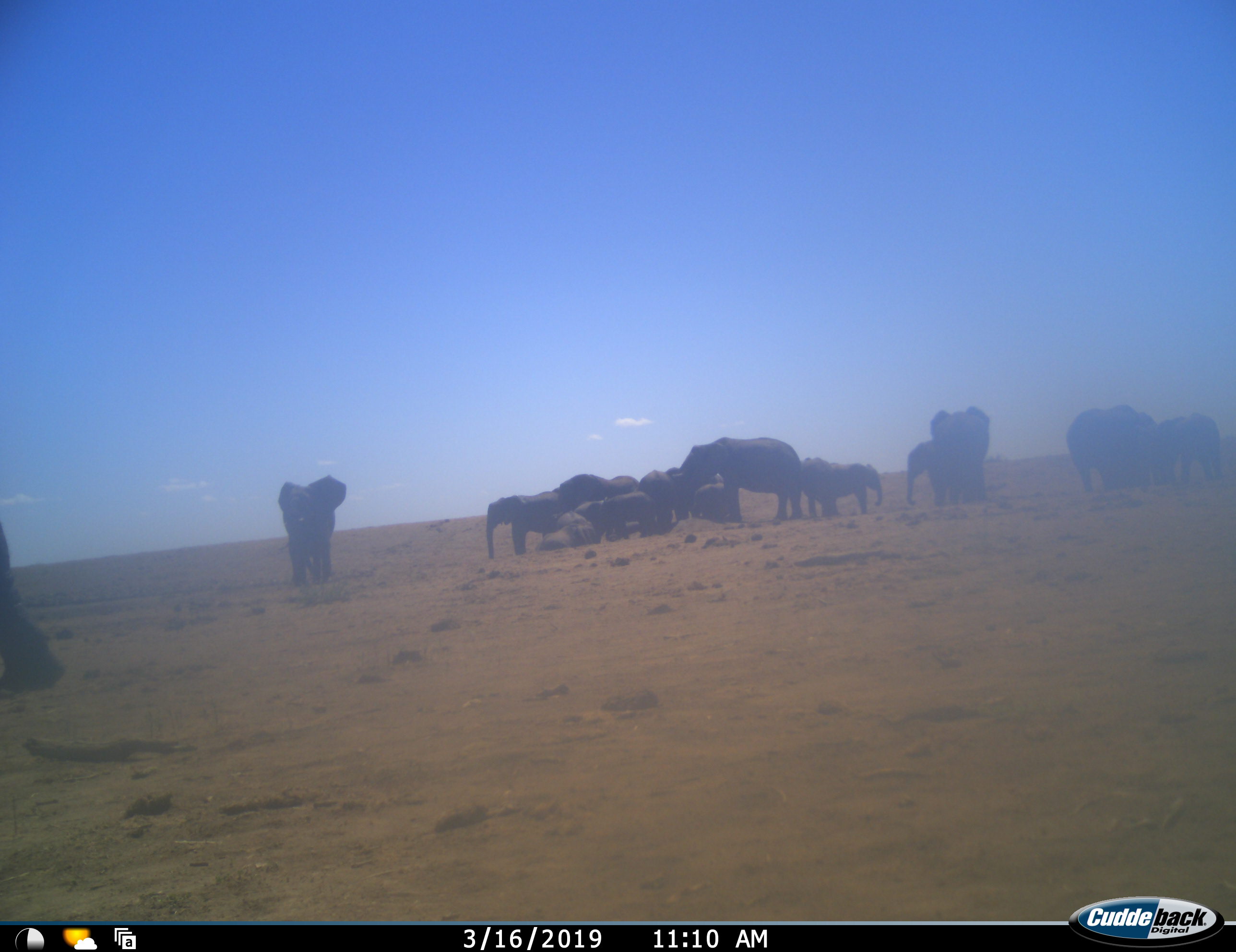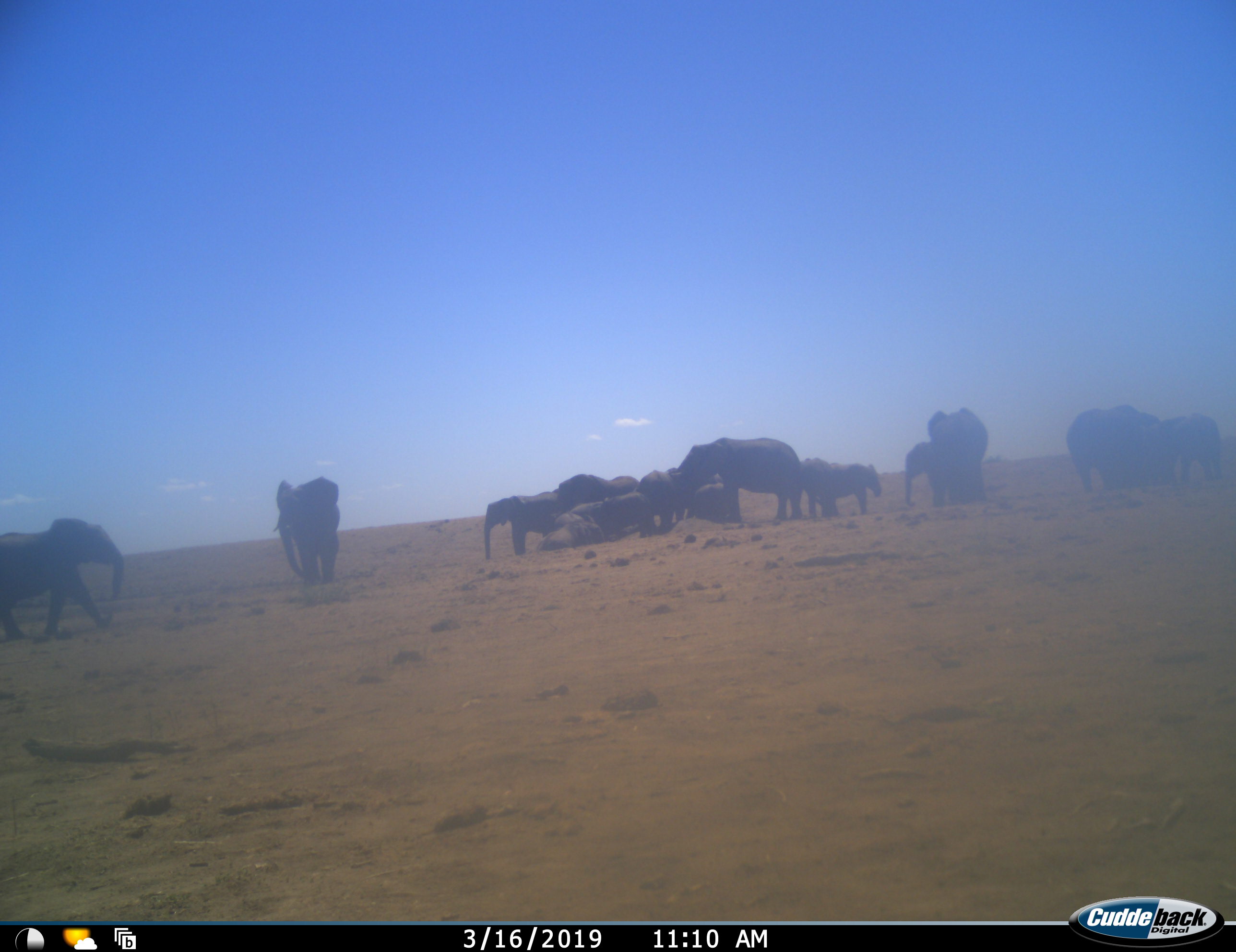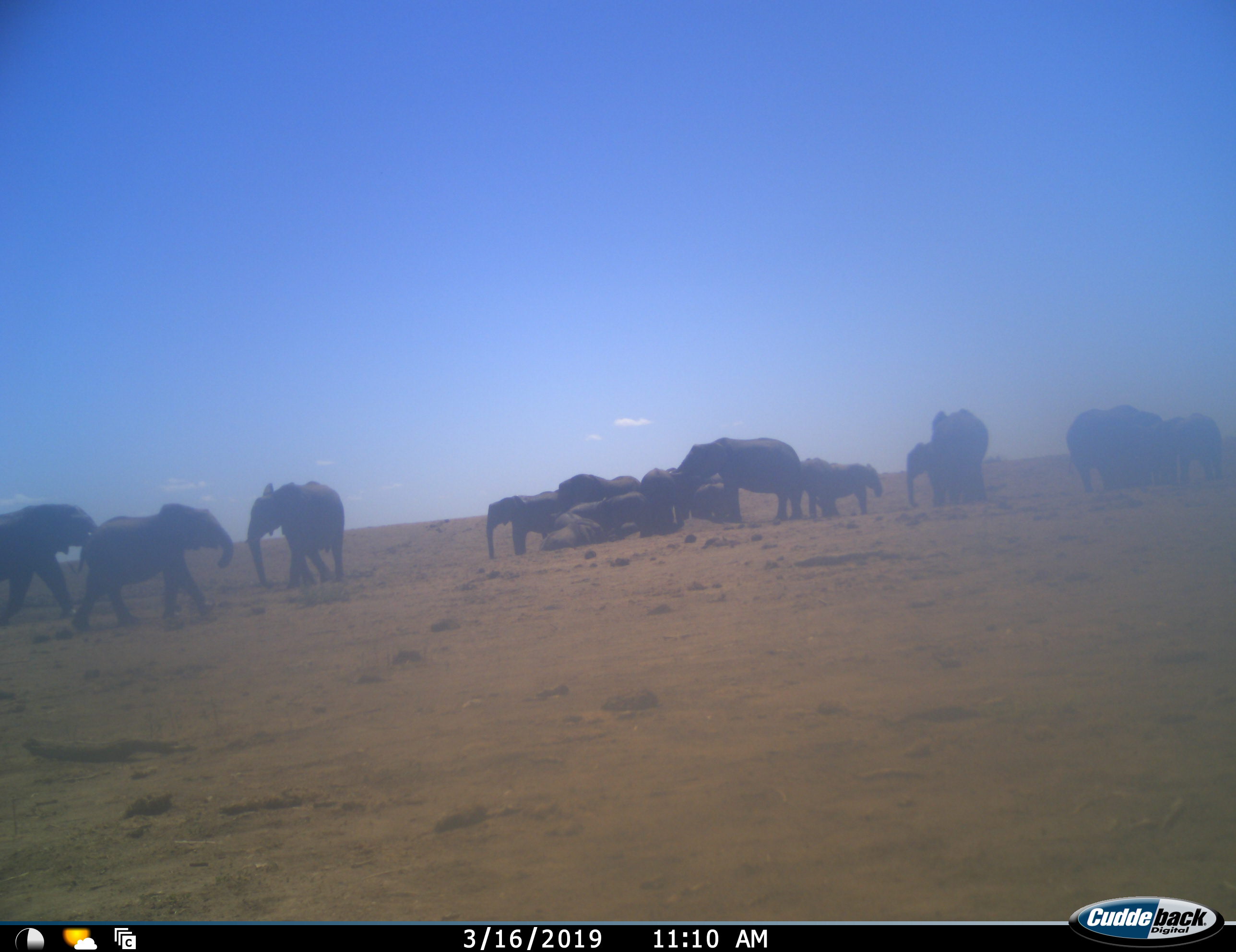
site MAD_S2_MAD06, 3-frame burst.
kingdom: Animalia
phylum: Chordata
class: Mammalia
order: Proboscidea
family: Elephantidae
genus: Loxodonta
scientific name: Loxodonta africana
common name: african bush elephant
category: elephant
Elephant (african bush elephant) (Loxodonta africana), count 11-50. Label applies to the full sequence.